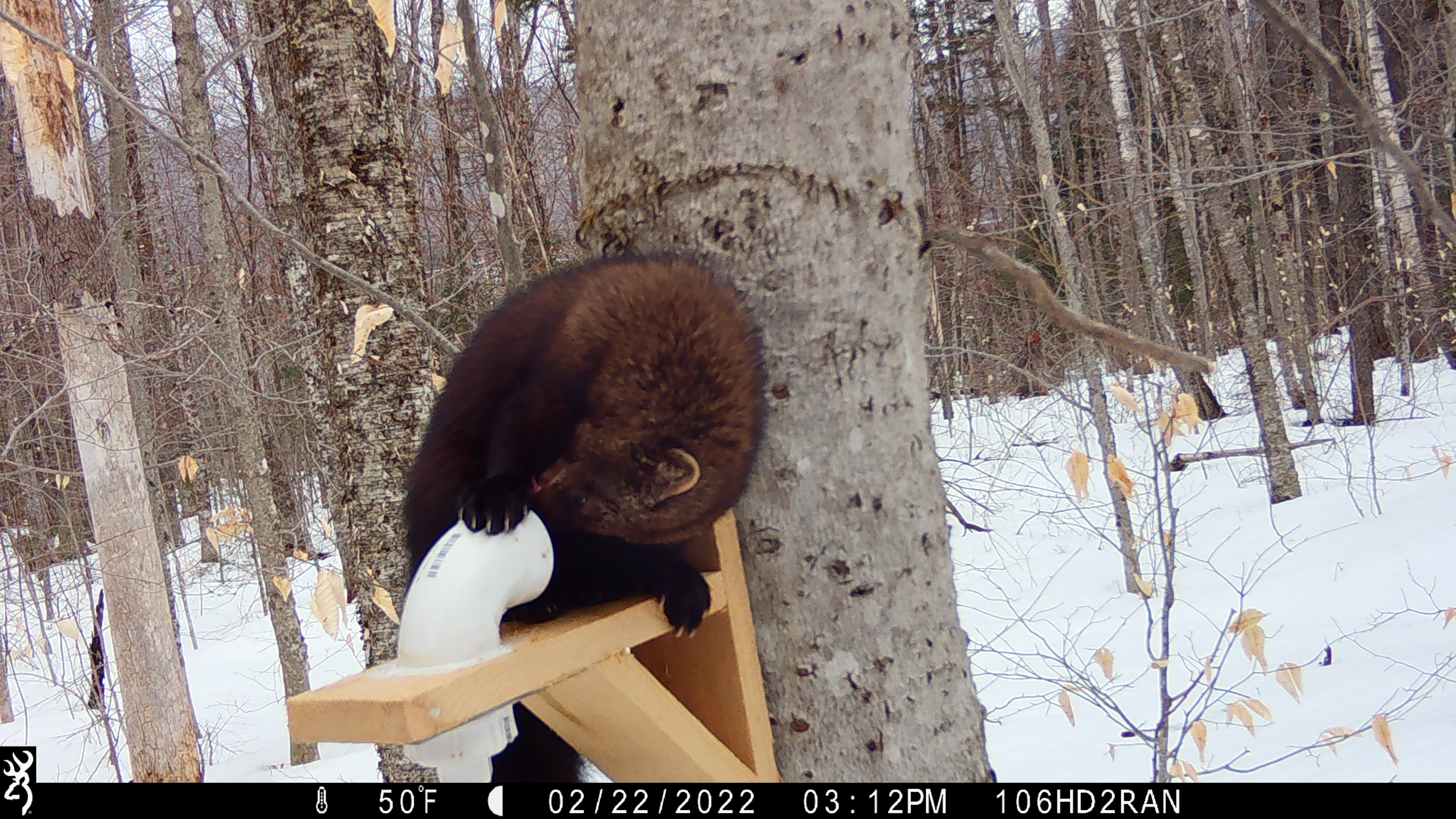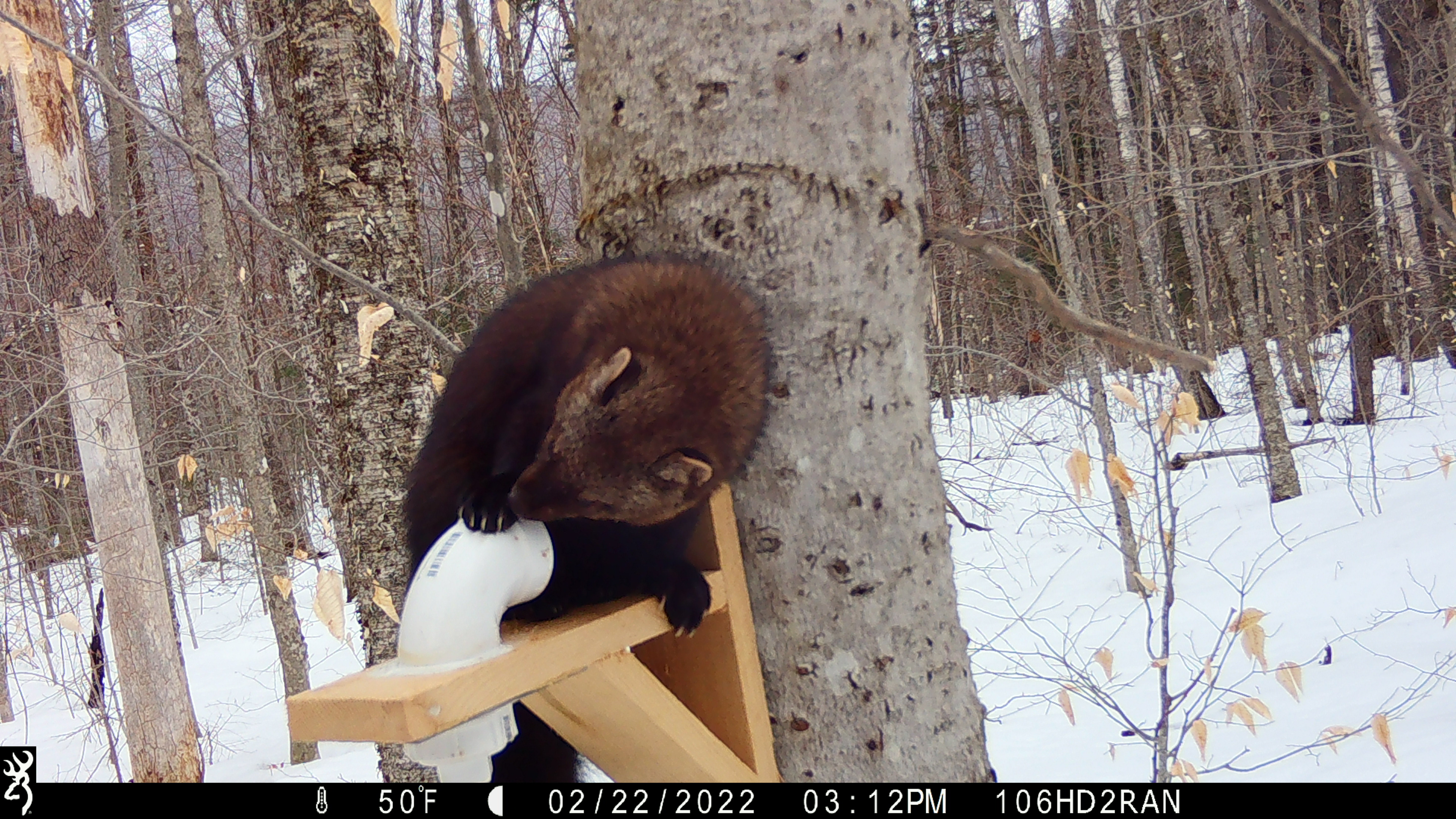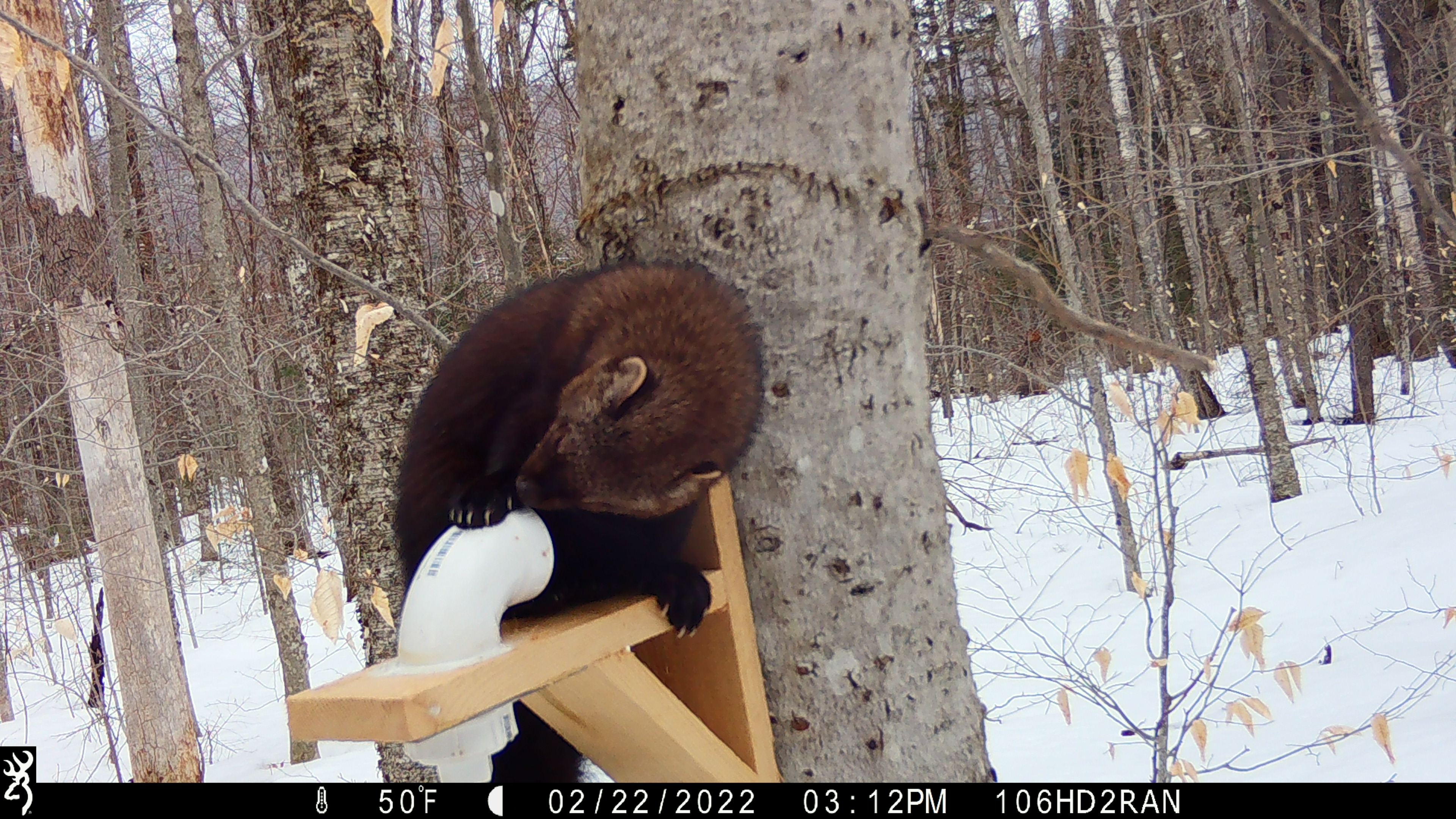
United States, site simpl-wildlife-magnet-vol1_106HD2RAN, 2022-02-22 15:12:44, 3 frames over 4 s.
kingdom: Animalia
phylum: Chordata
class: Mammalia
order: Carnivora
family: Mustelidae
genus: Pekania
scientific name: Pekania pennanti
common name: fisher